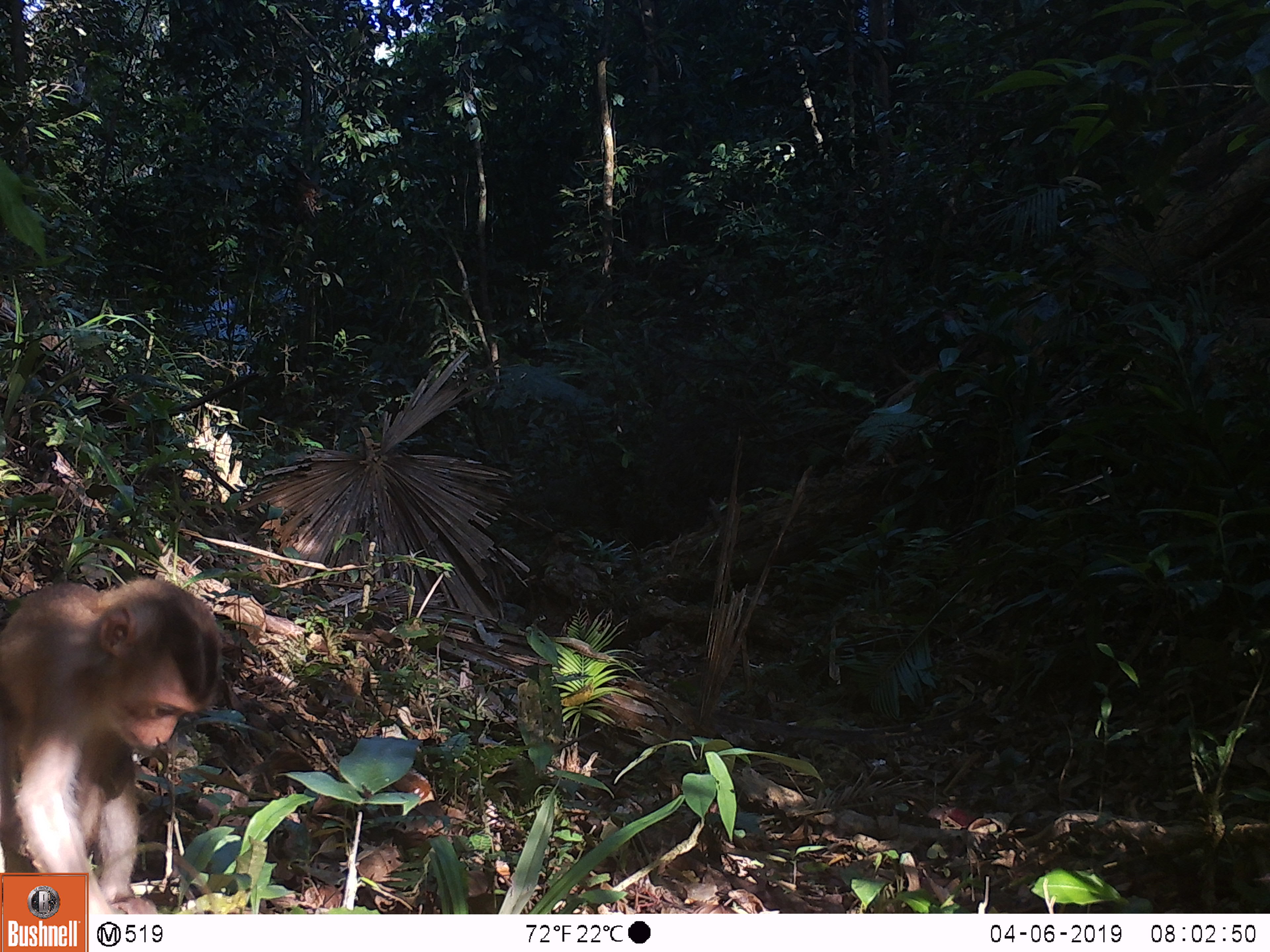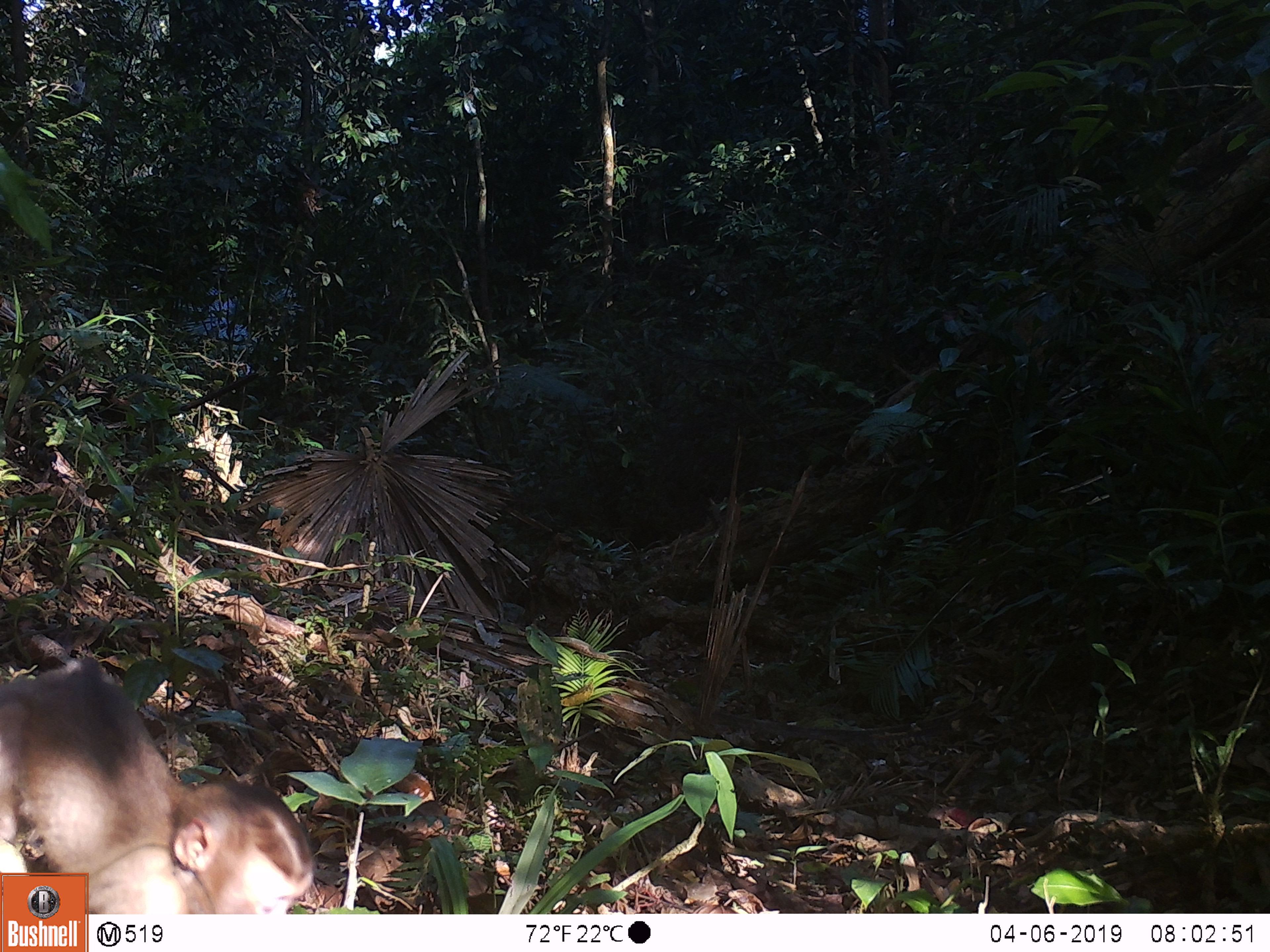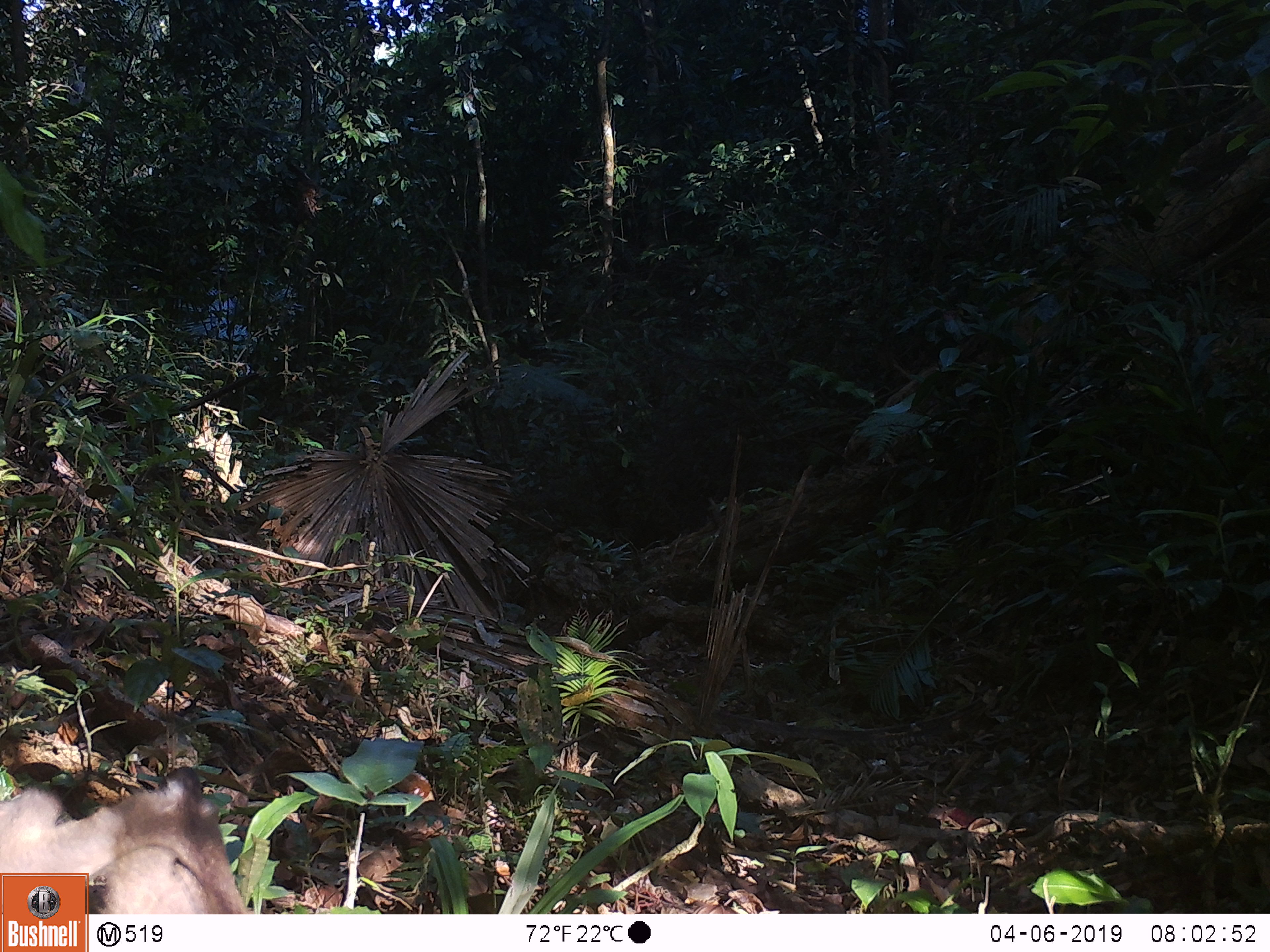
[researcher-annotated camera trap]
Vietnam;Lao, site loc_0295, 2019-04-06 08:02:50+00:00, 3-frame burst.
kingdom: Animalia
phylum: Chordata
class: Mammalia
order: Primates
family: Cercopithecidae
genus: Macaca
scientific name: Macaca nemestrina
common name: pig-tailed macaque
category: pig tailed macaque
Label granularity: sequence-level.